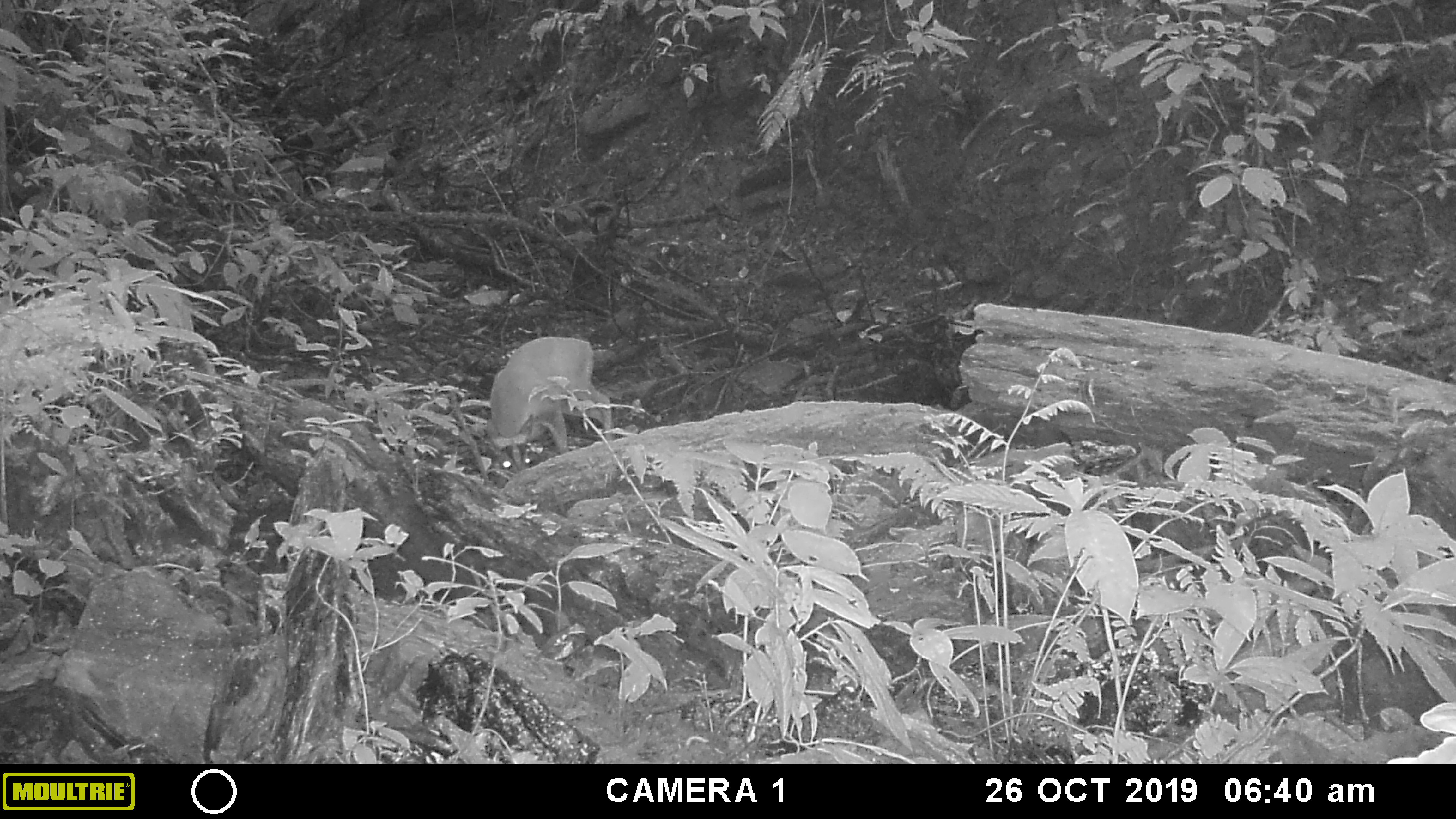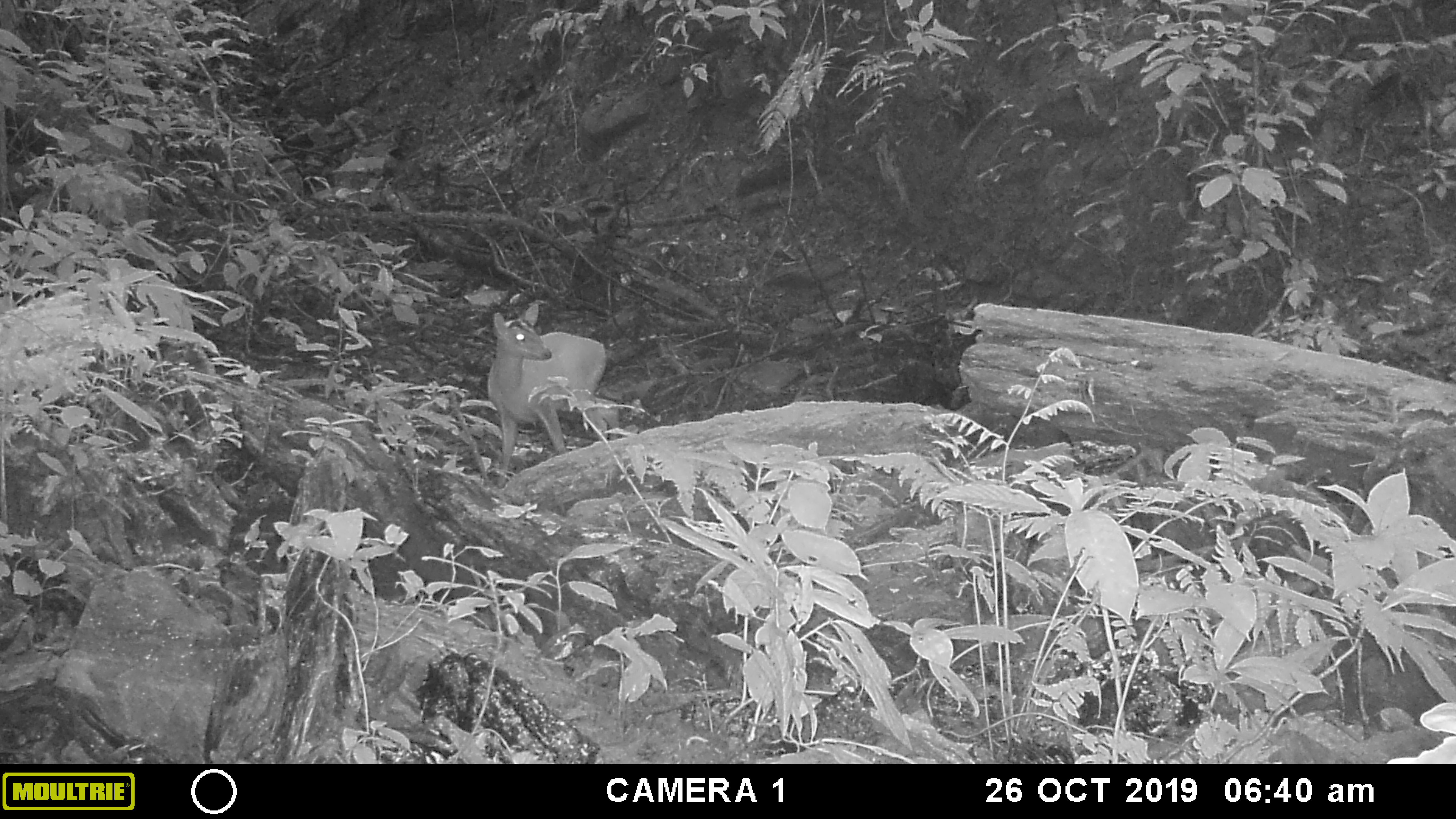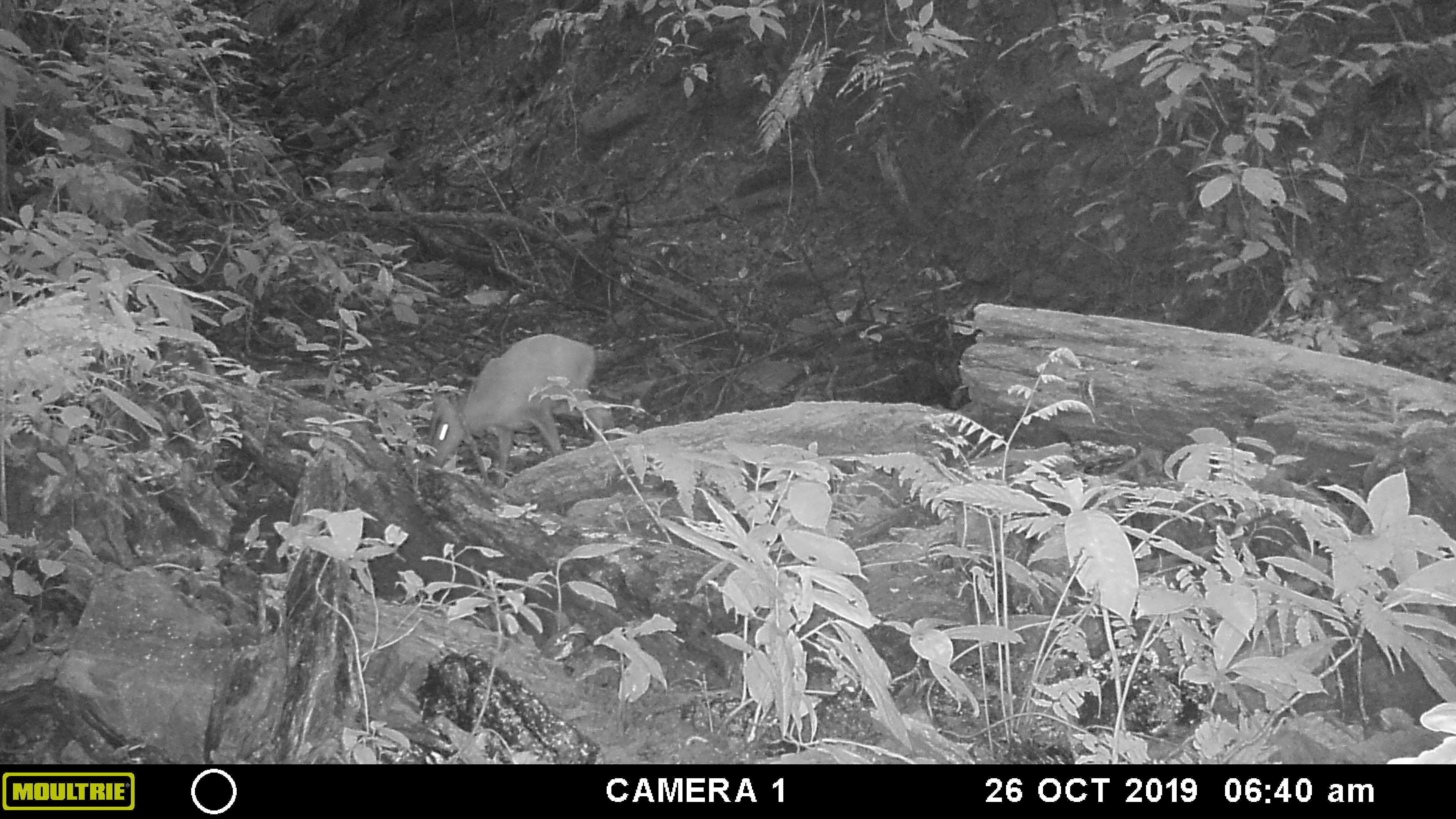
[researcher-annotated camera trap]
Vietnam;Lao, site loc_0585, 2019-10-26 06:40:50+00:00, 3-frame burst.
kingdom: Animalia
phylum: Chordata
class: Mammalia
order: Artiodactyla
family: Cervidae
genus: Muntiacus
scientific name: Muntiacus muntjak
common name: red muntjac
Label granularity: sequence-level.